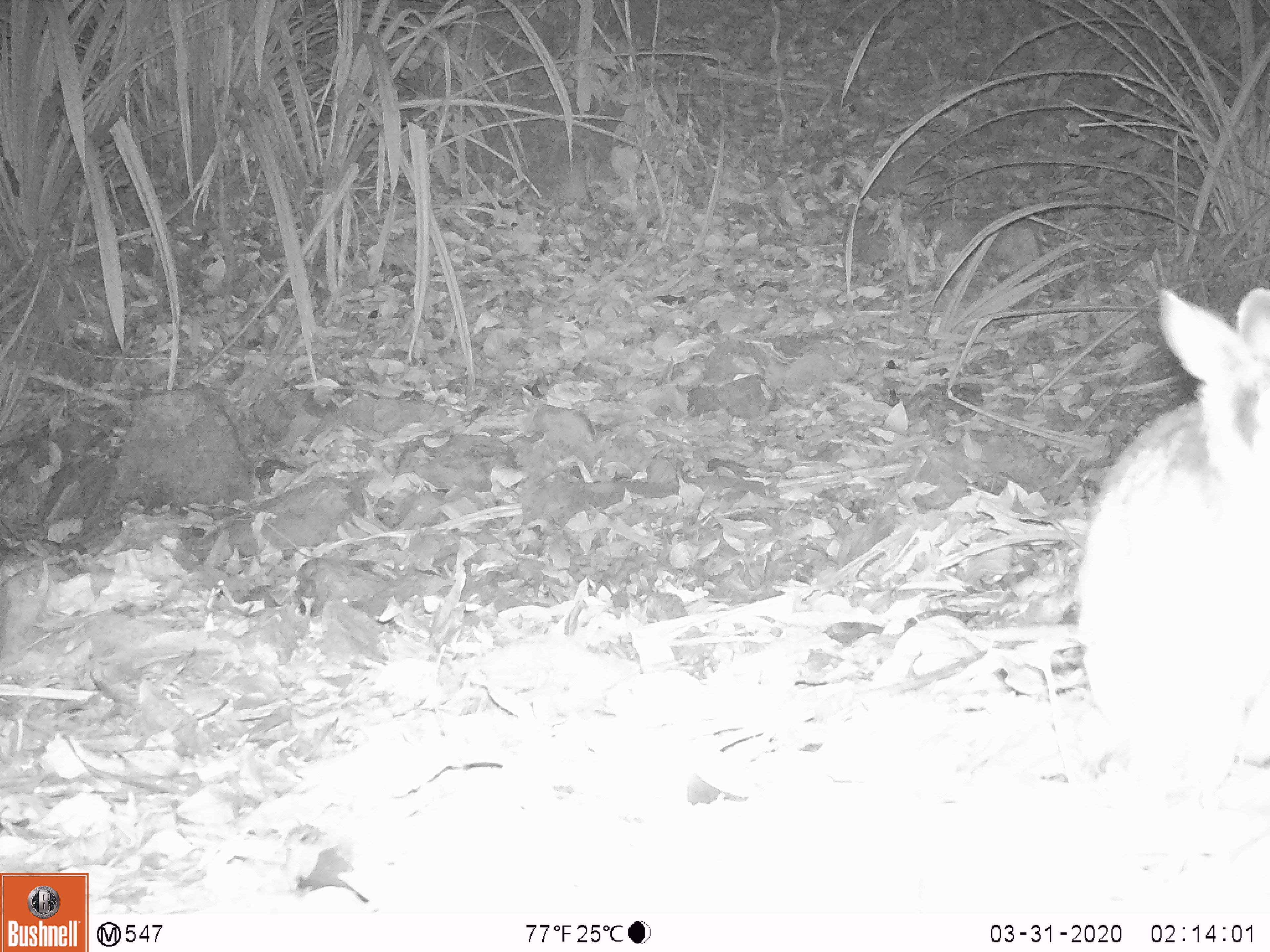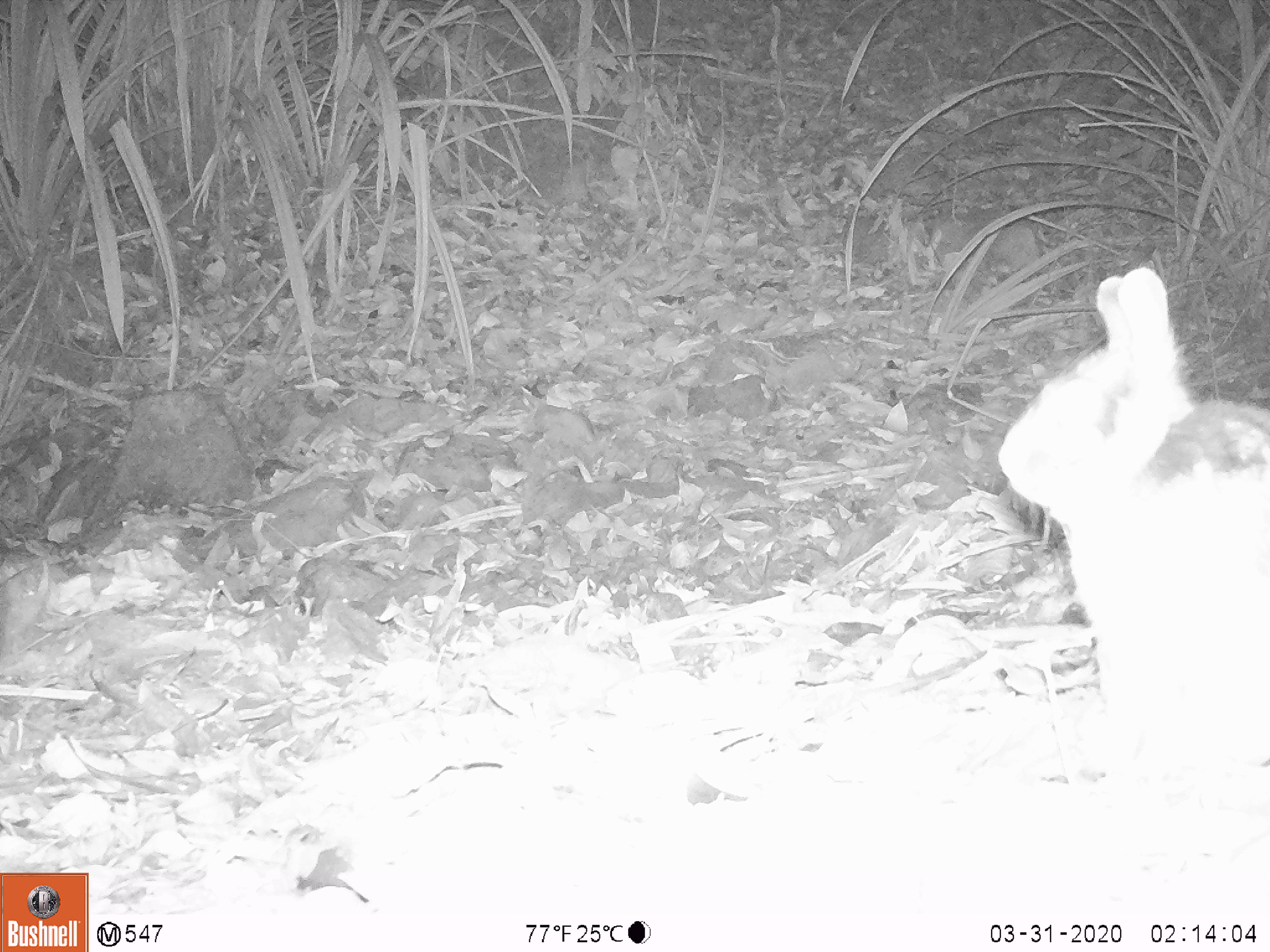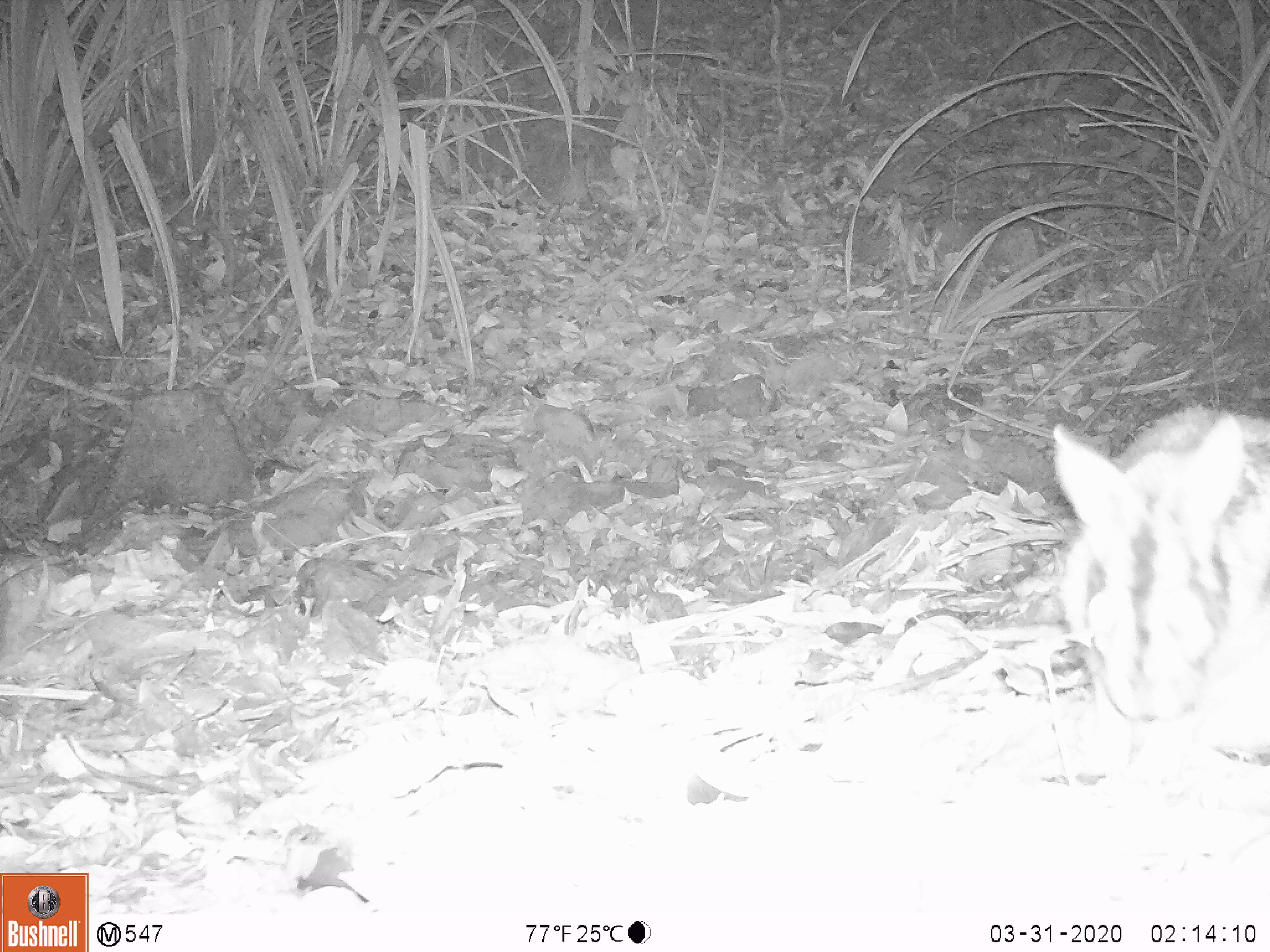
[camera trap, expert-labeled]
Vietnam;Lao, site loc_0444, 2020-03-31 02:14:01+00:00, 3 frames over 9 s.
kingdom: Animalia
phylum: Chordata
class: Mammalia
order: Lagomorpha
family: Leporidae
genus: Nesolagus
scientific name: Nesolagus timminsi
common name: annamite striped rabbit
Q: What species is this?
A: Annamite striped rabbit (Nesolagus timminsi).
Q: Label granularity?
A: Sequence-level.